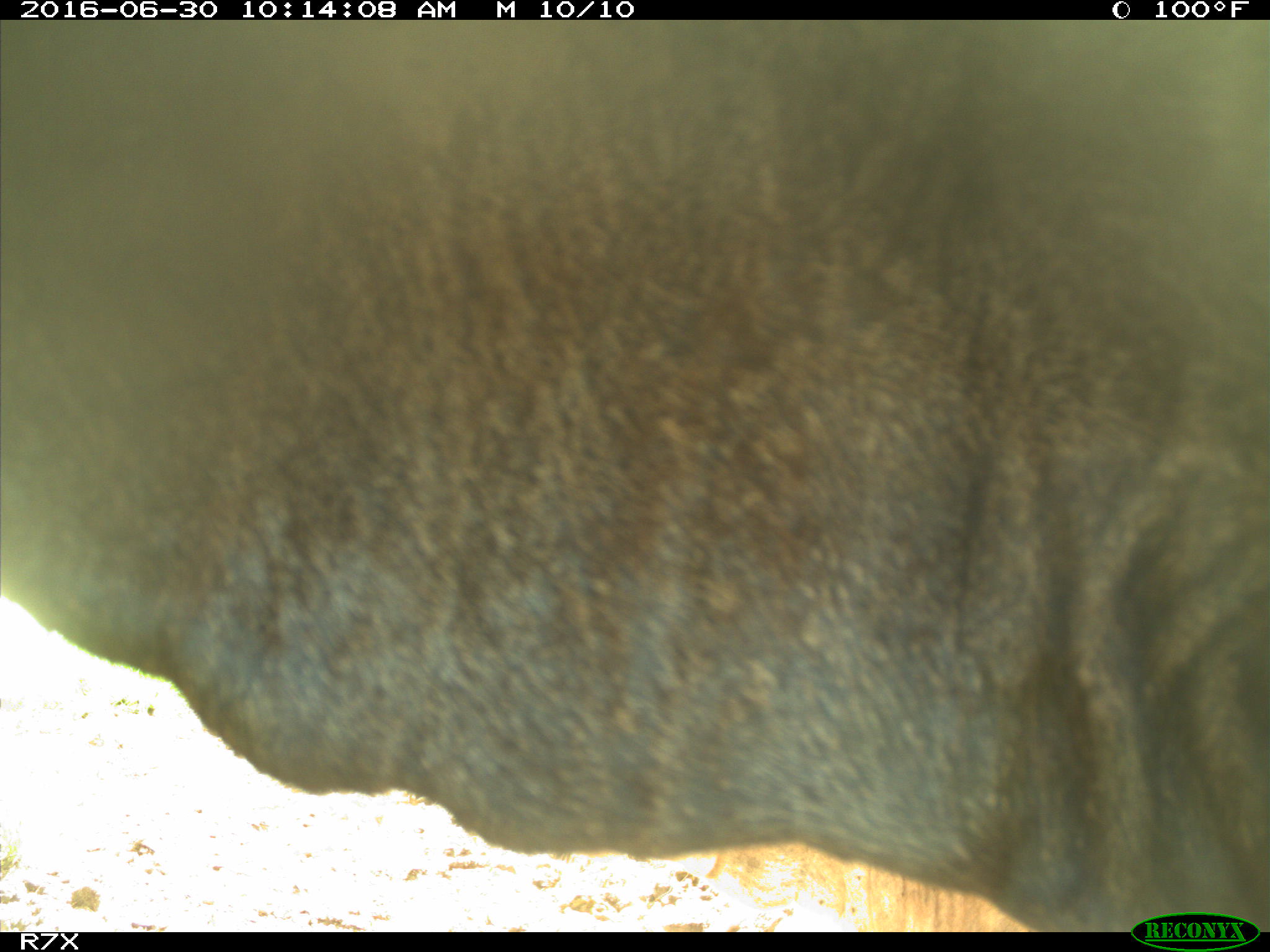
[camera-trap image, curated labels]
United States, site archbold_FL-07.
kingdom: Animalia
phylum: Chordata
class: Mammalia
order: Artiodactyla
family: Bovidae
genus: Bos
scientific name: Bos taurus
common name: domestic cow